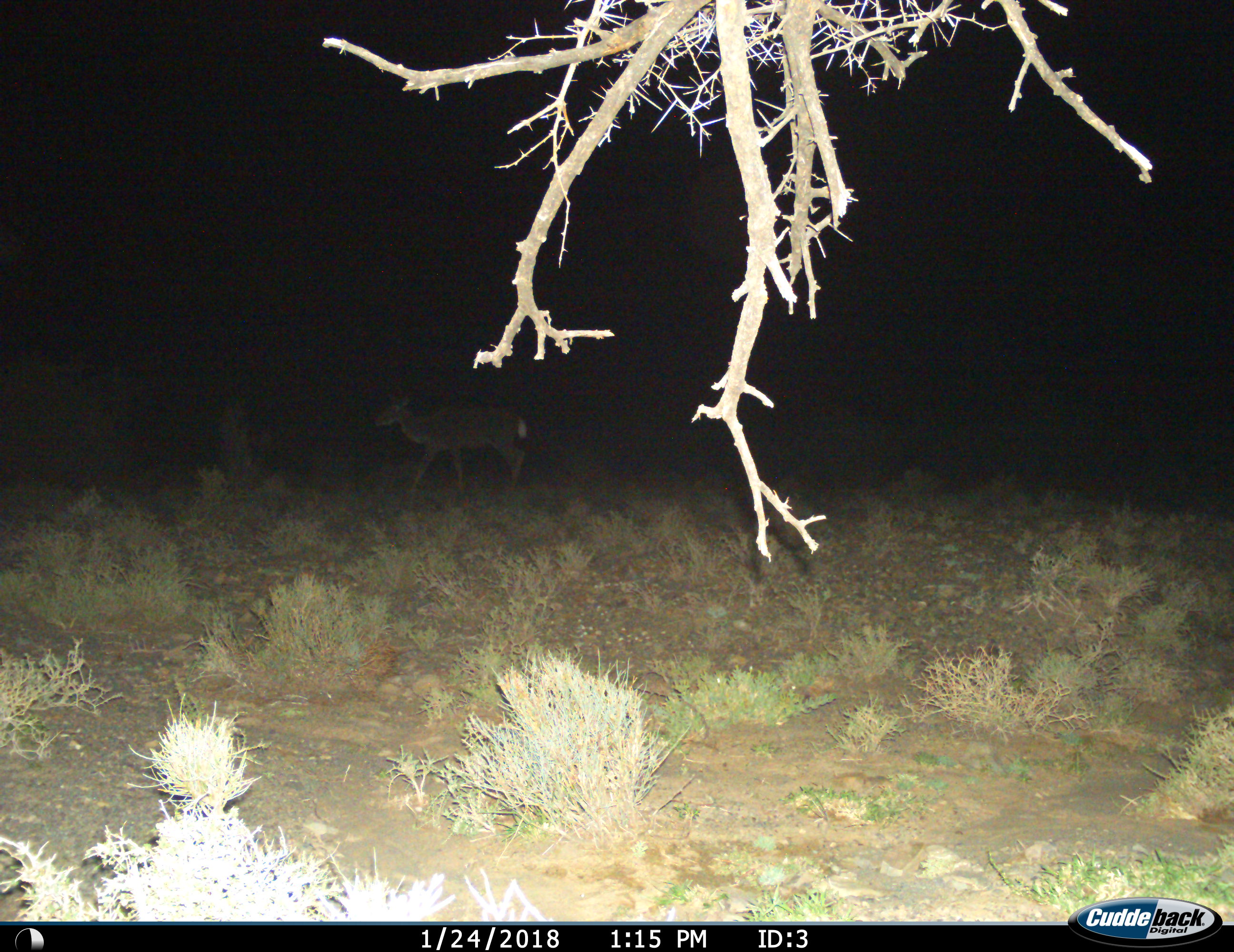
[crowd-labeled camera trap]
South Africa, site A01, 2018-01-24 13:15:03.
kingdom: Animalia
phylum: Chordata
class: Mammalia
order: Artiodactyla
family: Bovidae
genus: Redunca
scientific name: Redunca fulvorufula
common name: mountain reedbuck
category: reedbuckmountain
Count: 1.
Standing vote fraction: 67%.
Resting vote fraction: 0%.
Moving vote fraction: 33%.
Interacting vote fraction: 0%.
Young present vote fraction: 0%.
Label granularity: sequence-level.